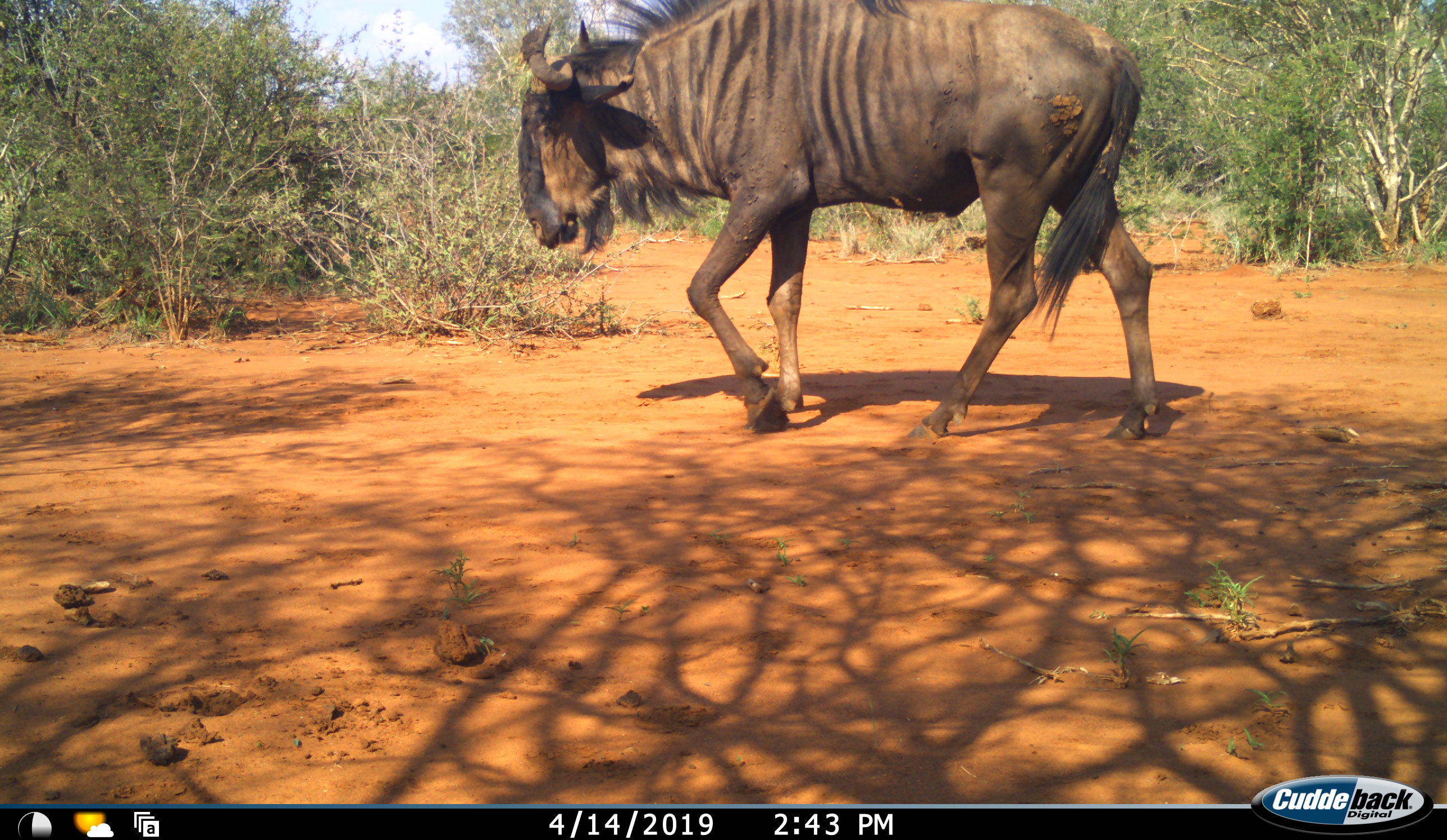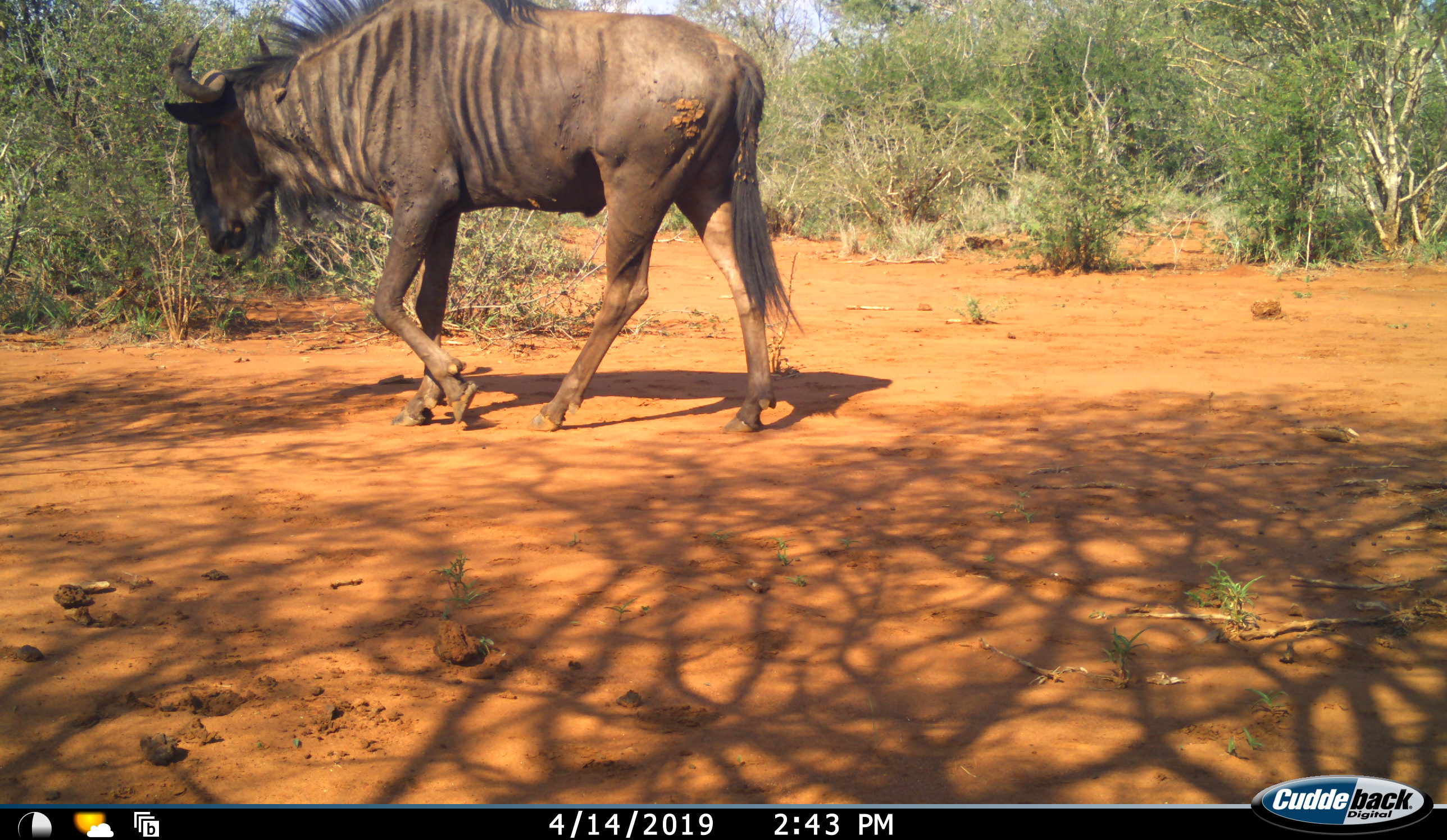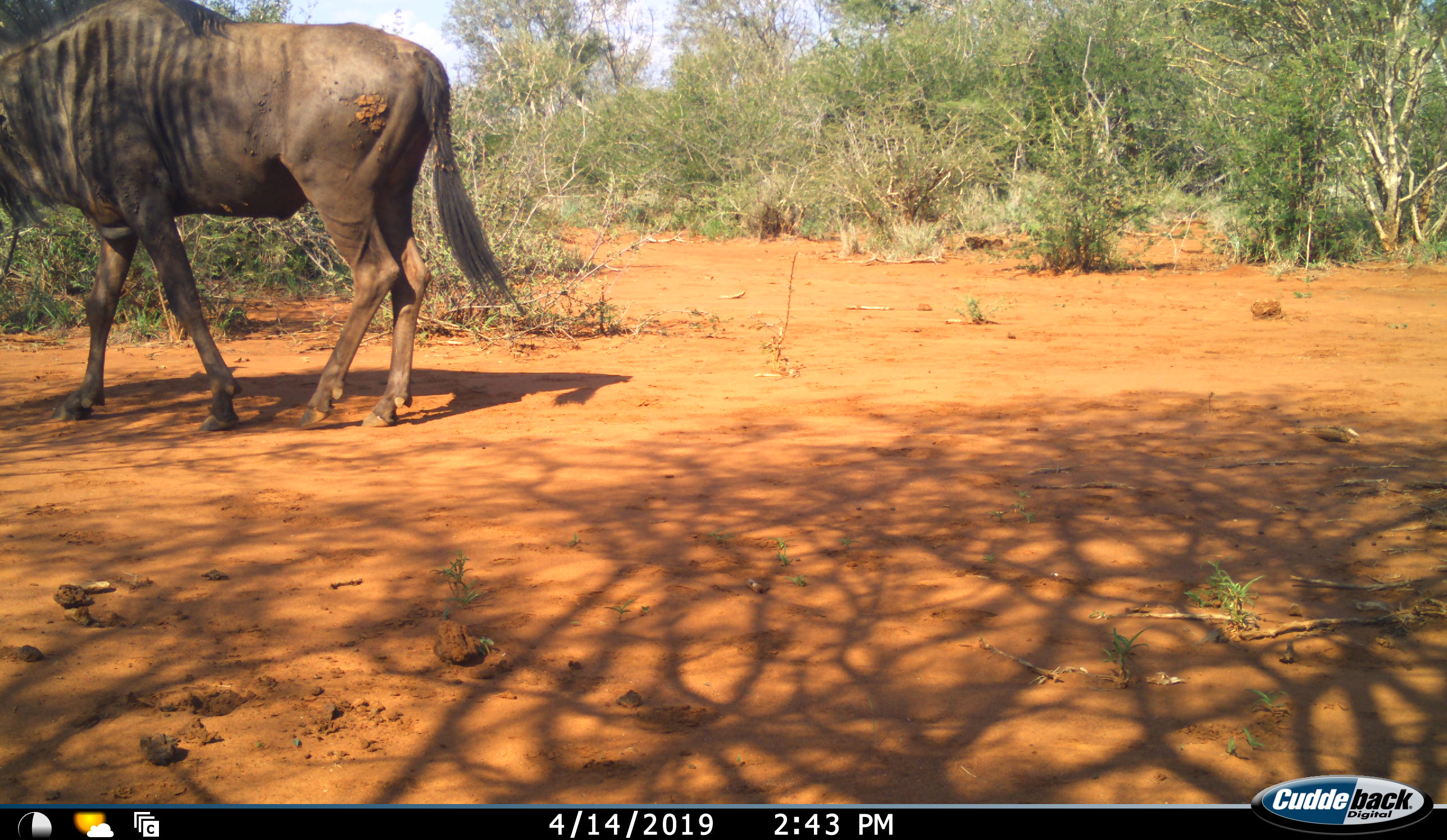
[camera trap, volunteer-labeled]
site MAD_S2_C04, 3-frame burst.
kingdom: Animalia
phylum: Chordata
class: Mammalia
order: Artiodactyla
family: Bovidae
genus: Connochaetes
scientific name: Connochaetes taurinus taurinus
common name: blue wildebeest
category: wildebeestblue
Wildebeestblue (blue wildebeest) (Connochaetes taurinus taurinus), count 1. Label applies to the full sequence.